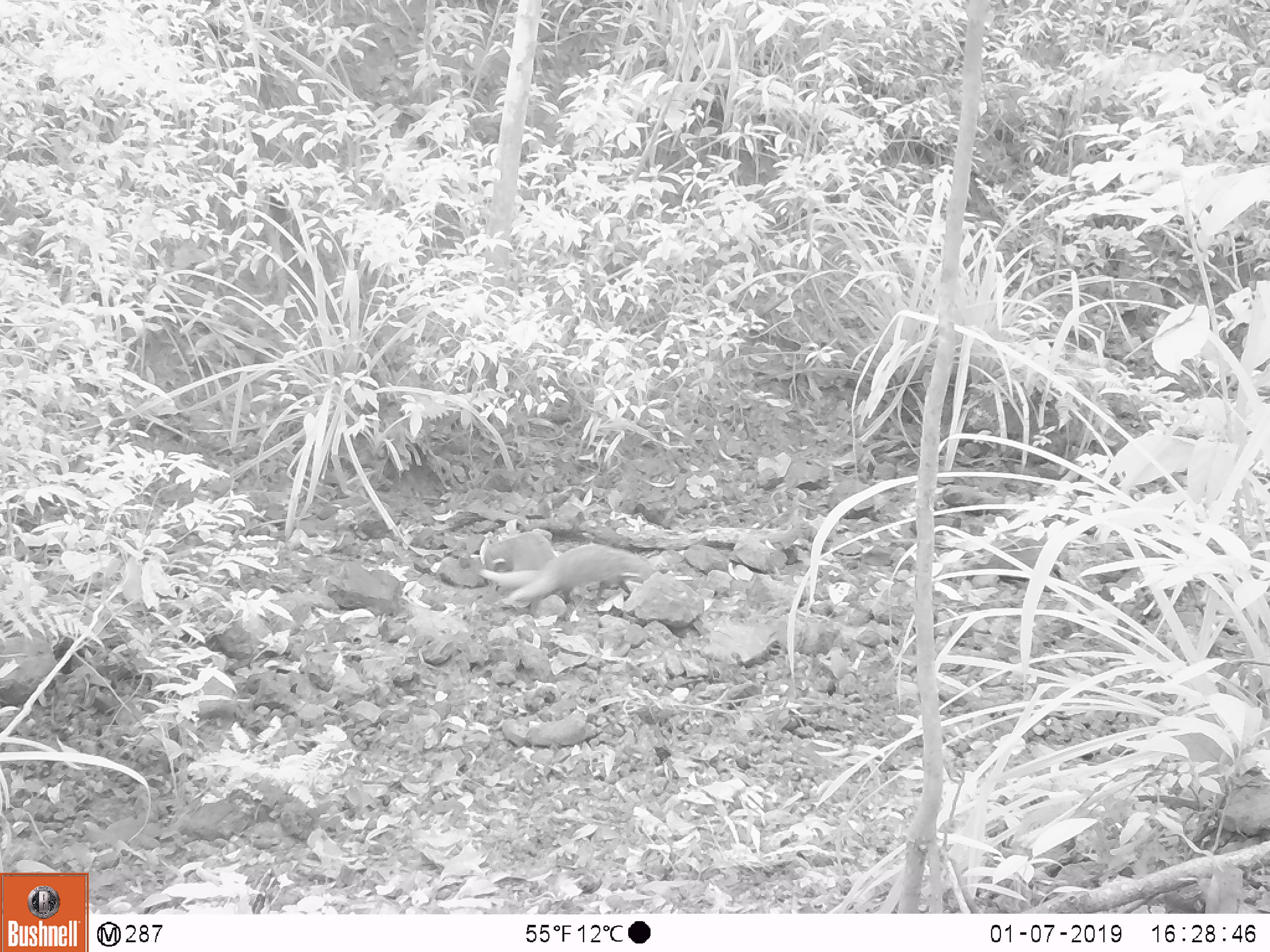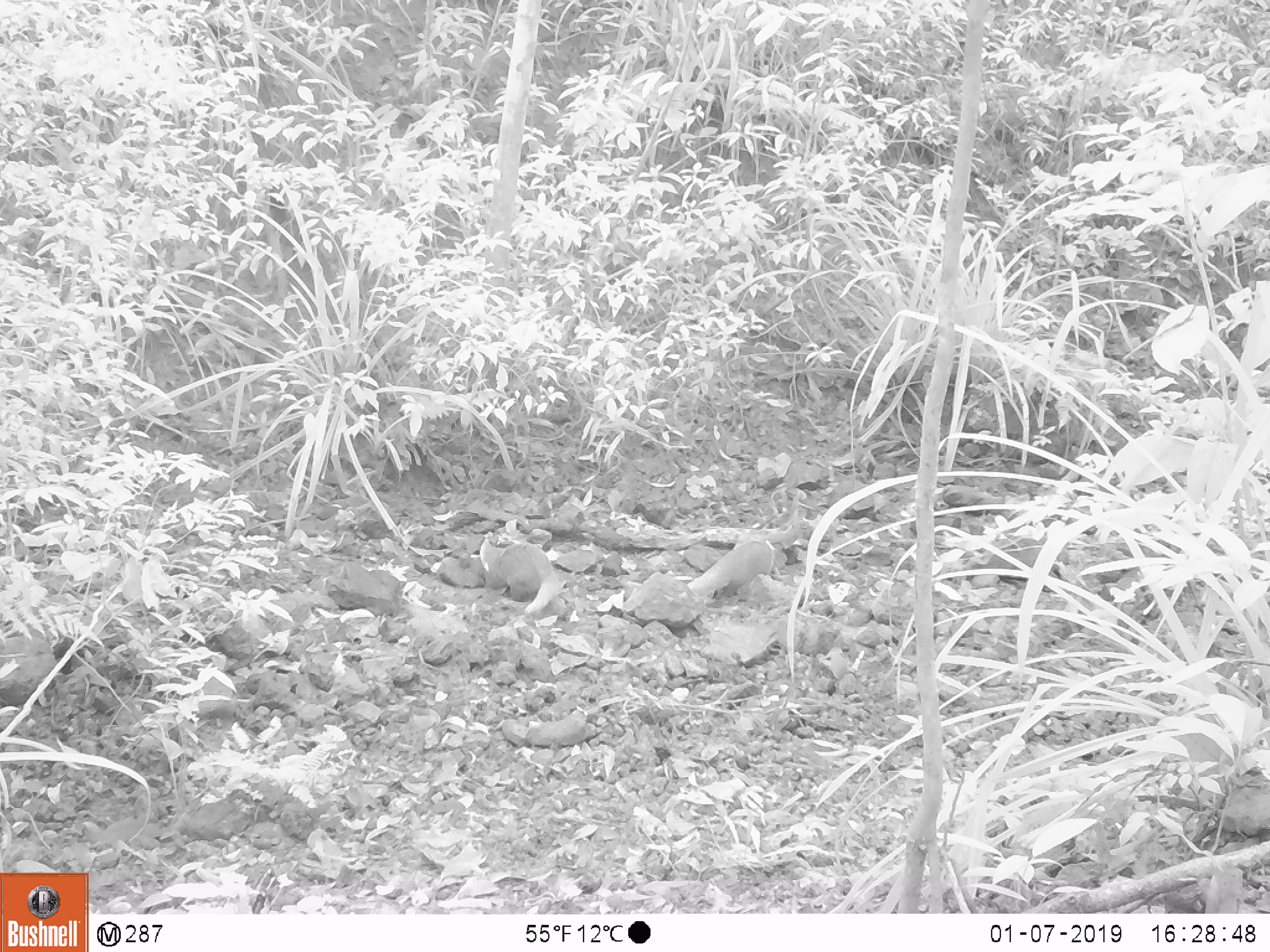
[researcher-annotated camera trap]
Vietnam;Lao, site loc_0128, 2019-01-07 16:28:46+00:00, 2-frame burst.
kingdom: Animalia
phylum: Chordata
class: Mammalia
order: Carnivora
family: Herpestidae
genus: Urva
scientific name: Urva urva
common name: crab-eating mongoose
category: crab eating mongoose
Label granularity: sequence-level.